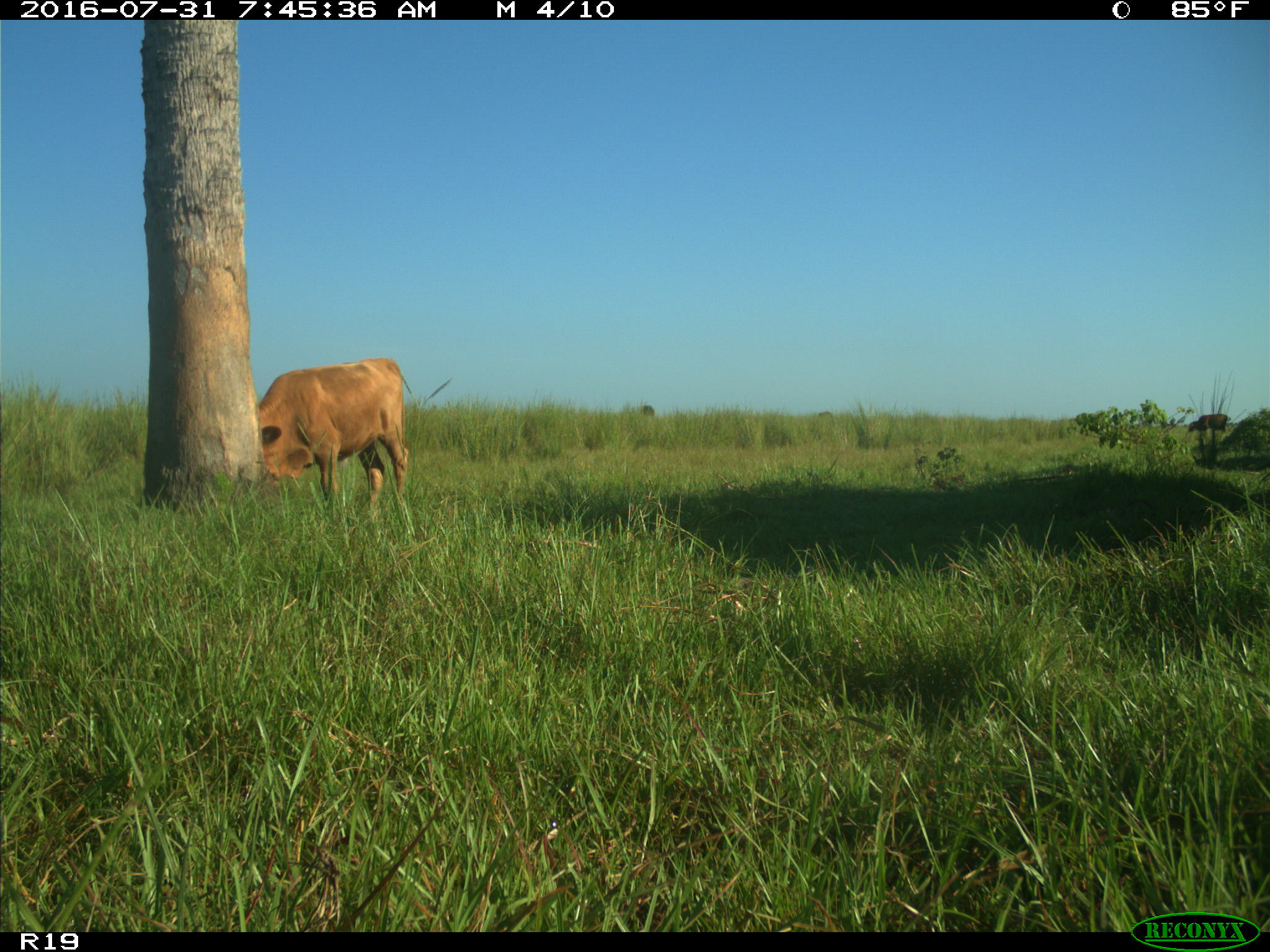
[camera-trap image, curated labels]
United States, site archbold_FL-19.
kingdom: Animalia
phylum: Chordata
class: Mammalia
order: Artiodactyla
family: Bovidae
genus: Bos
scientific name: Bos taurus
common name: domestic cow